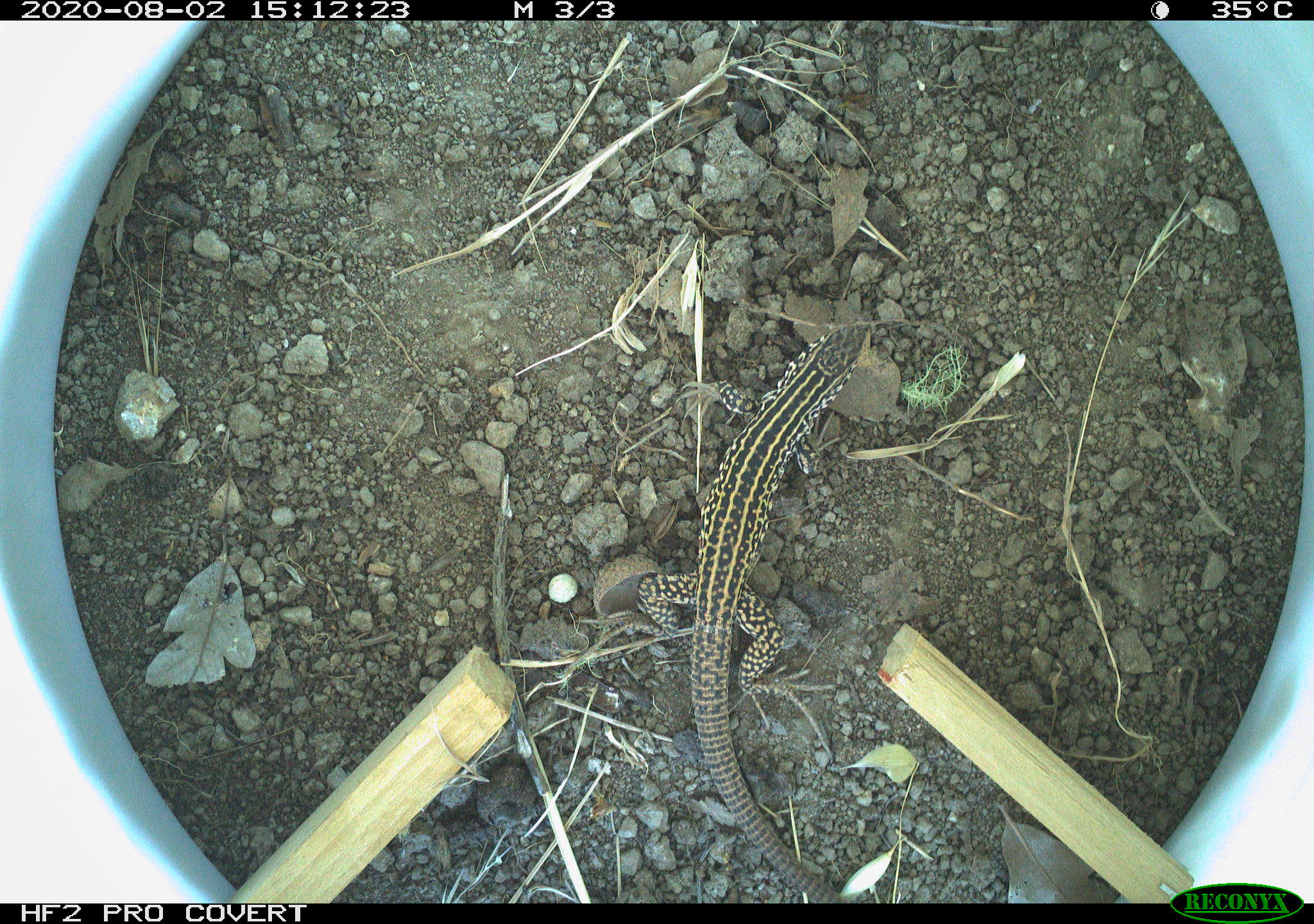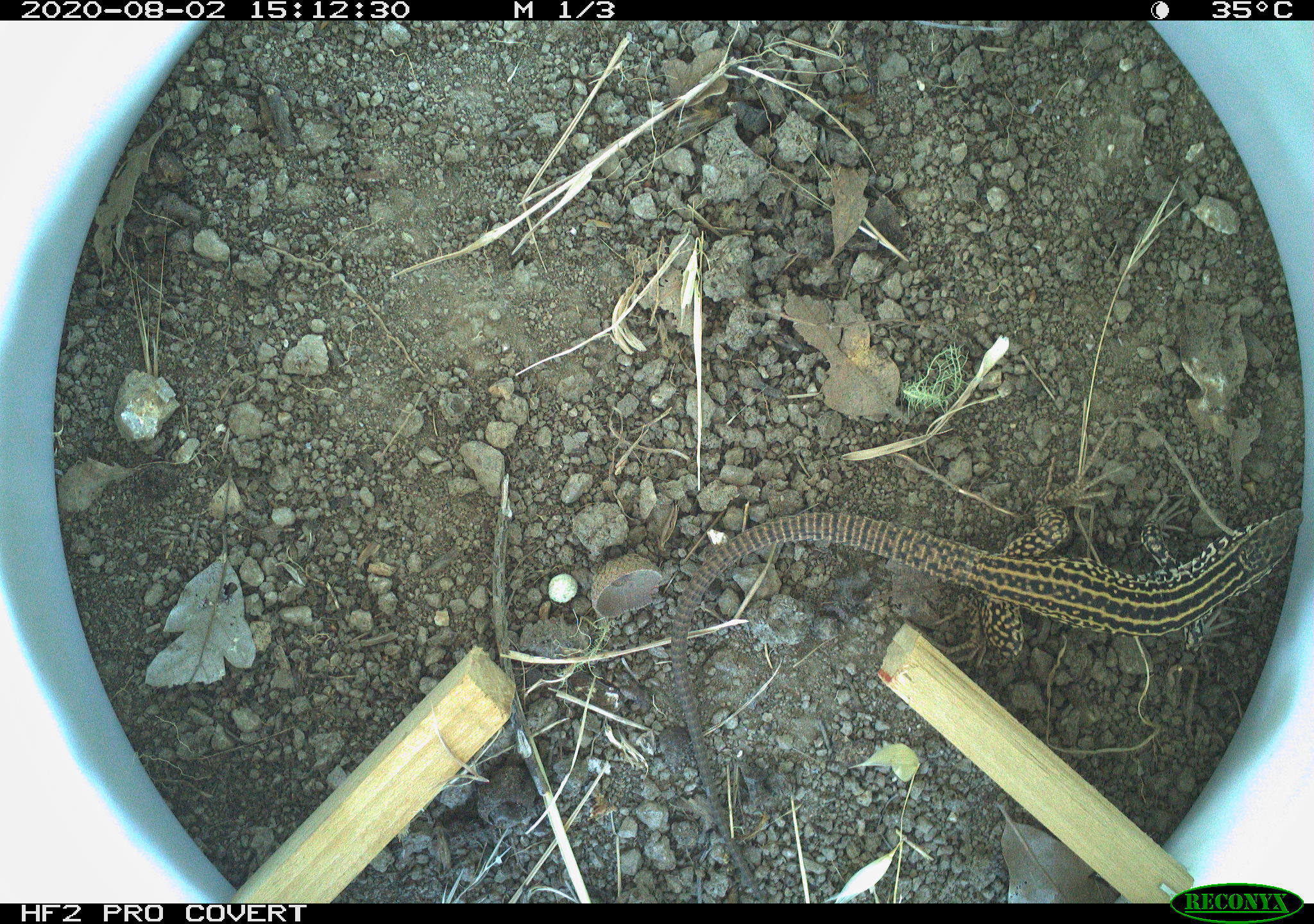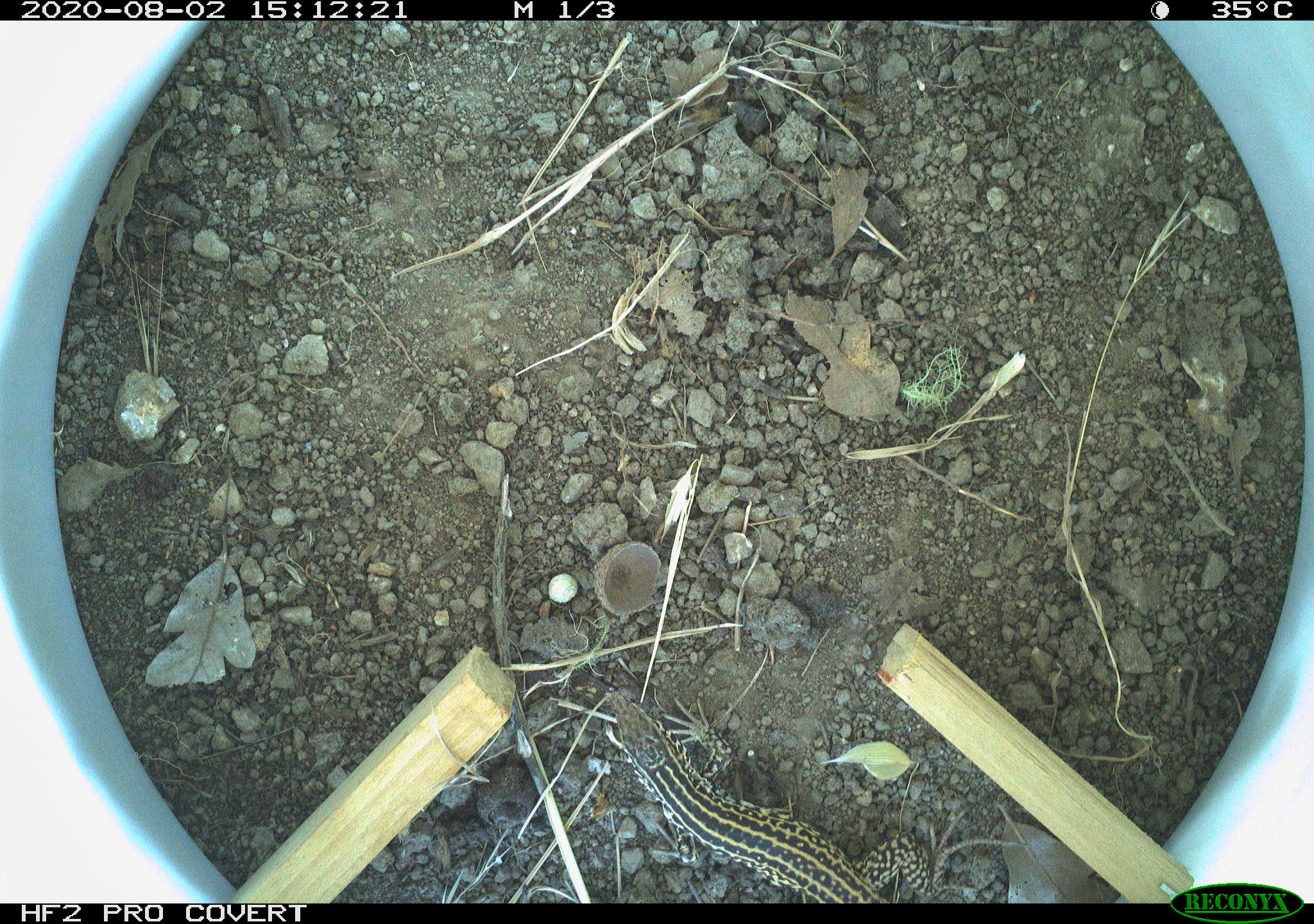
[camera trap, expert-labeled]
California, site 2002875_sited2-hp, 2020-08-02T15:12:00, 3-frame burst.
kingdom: Animalia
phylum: Chordata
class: Reptilia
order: Squamata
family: Teiidae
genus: Aspidoscelis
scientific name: Aspidoscelis tigris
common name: western whiptail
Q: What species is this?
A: Western whiptail (Aspidoscelis tigris).